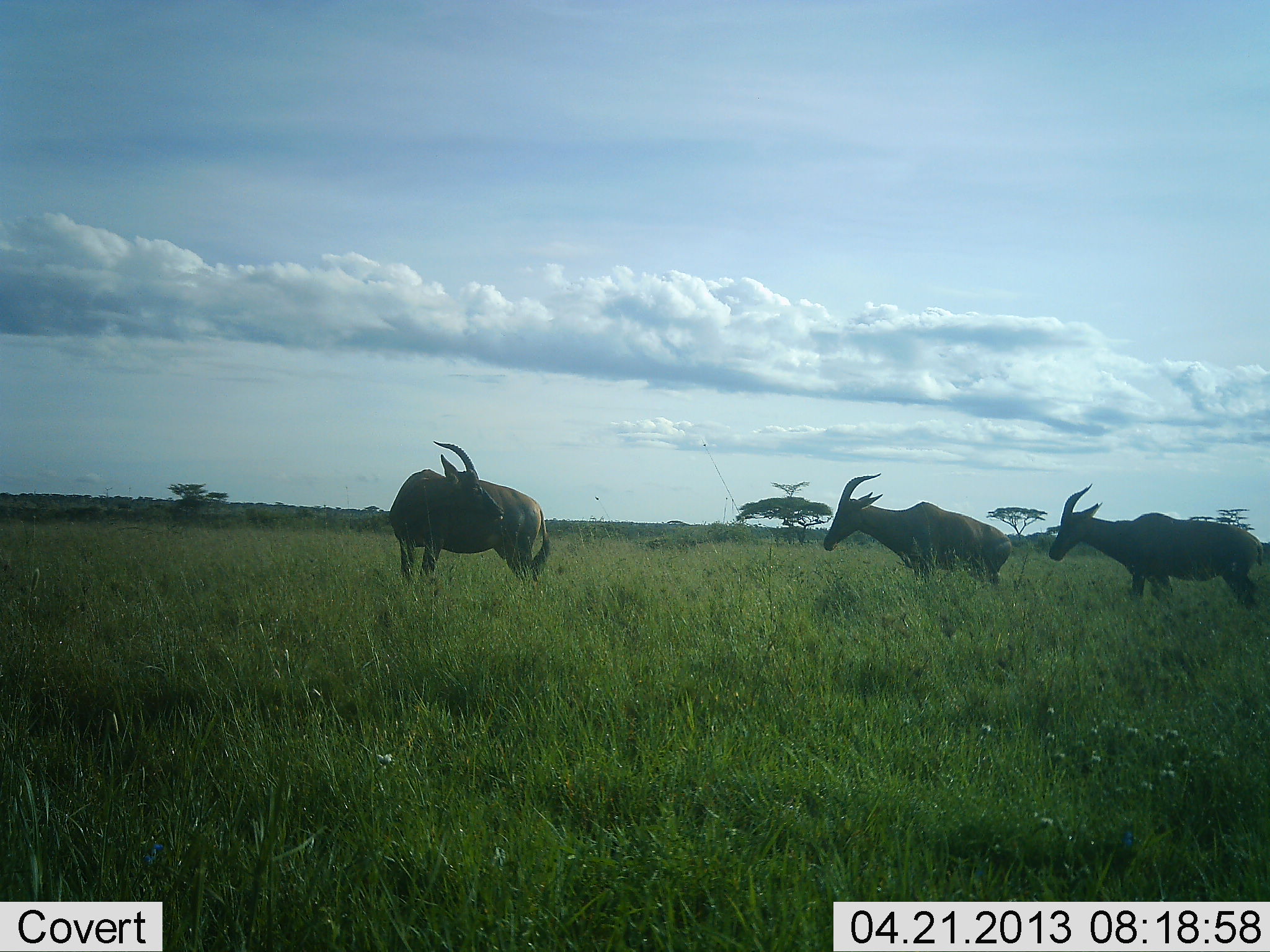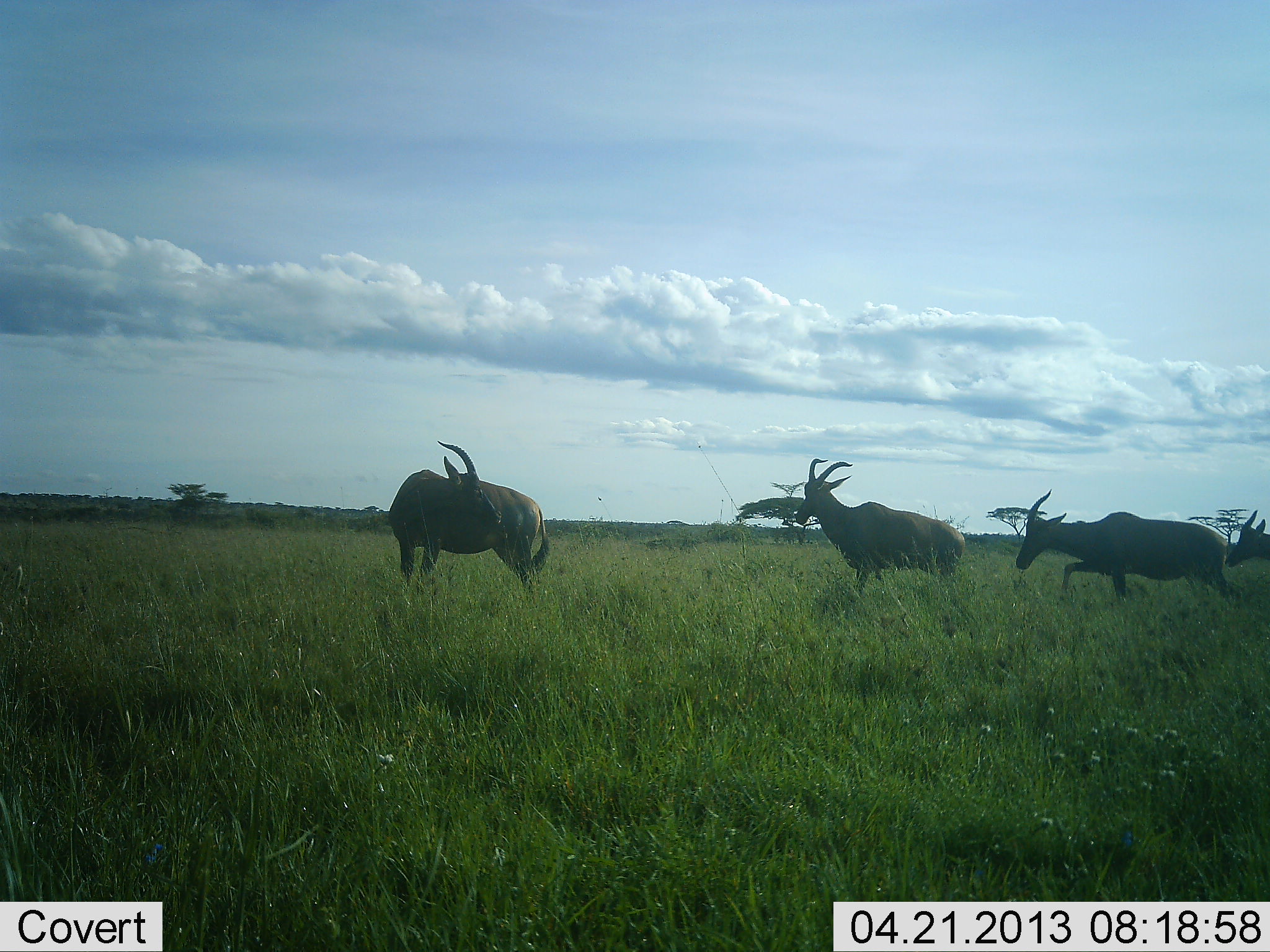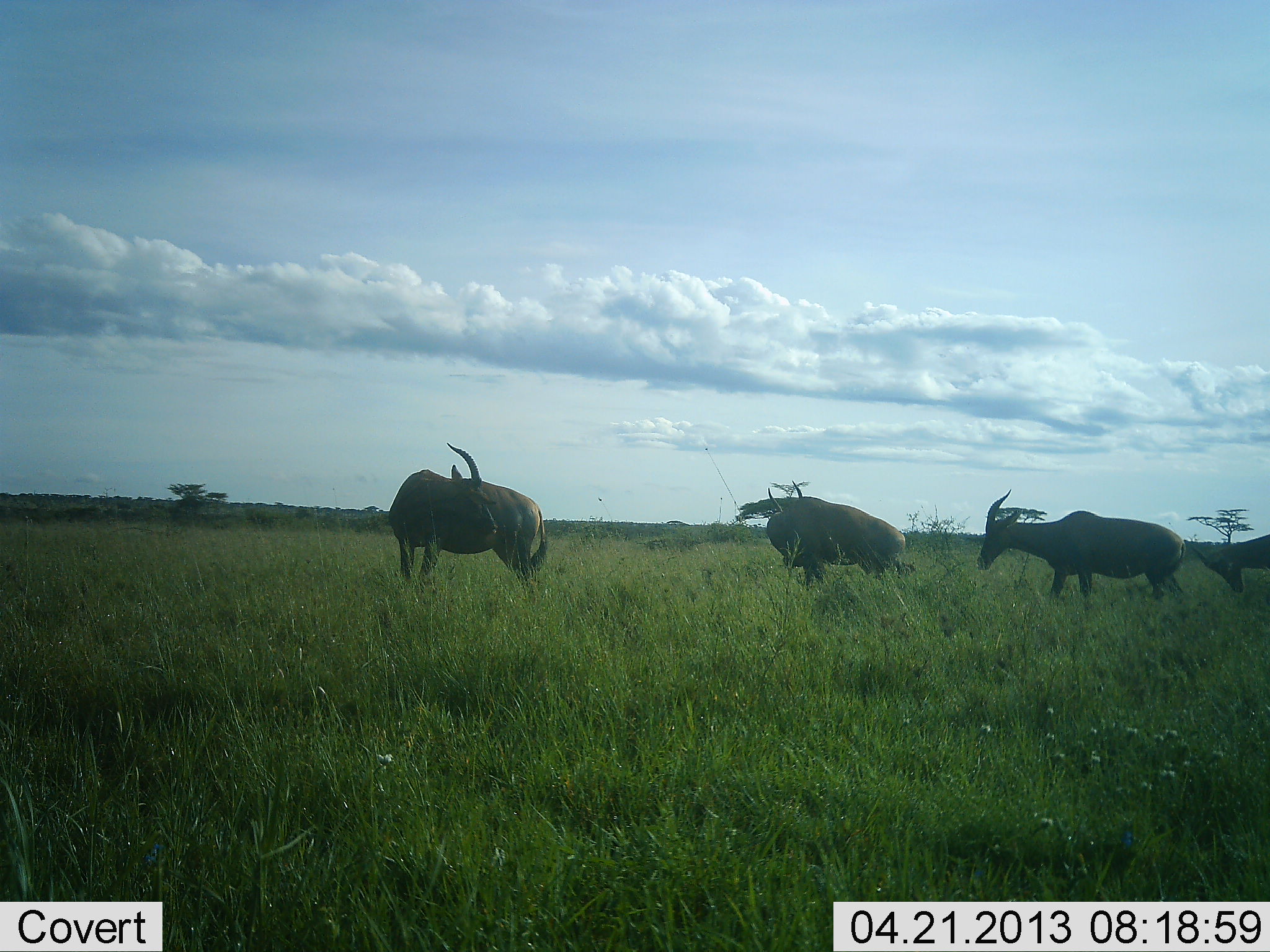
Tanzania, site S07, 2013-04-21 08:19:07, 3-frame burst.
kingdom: Animalia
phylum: Chordata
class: Mammalia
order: Artiodactyla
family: Bovidae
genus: Damaliscus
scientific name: Damaliscus lunatus jimela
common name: topi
Topi (Damaliscus lunatus jimela), count 4. Behavior (volunteer vote fractions): standing 43%, resting 0%, moving 100%, interacting 7%. Young present (vote fraction): 0%. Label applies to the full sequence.